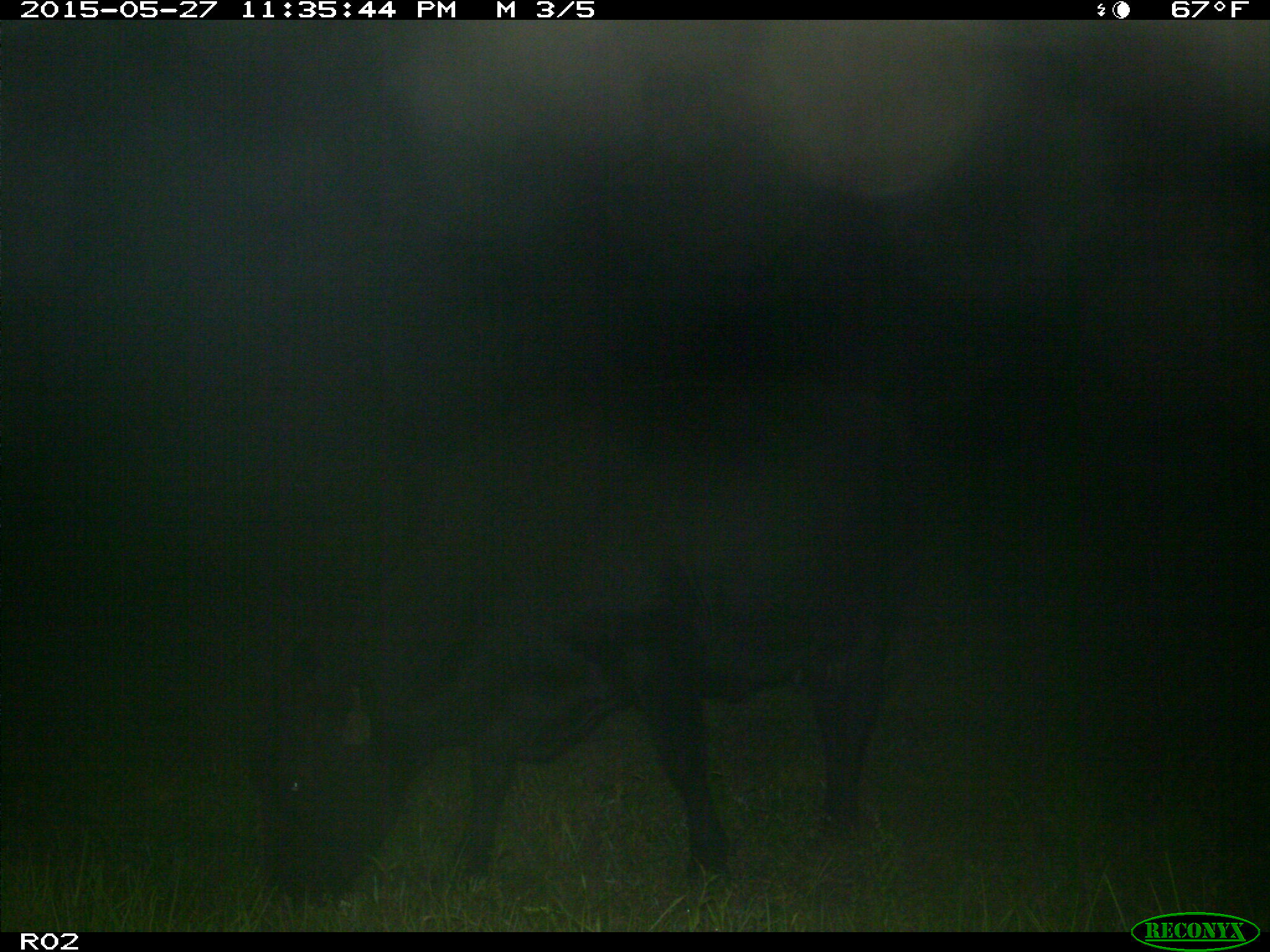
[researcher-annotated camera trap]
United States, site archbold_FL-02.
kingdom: Animalia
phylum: Chordata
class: Mammalia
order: Artiodactyla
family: Bovidae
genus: Bos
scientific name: Bos taurus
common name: domestic cow